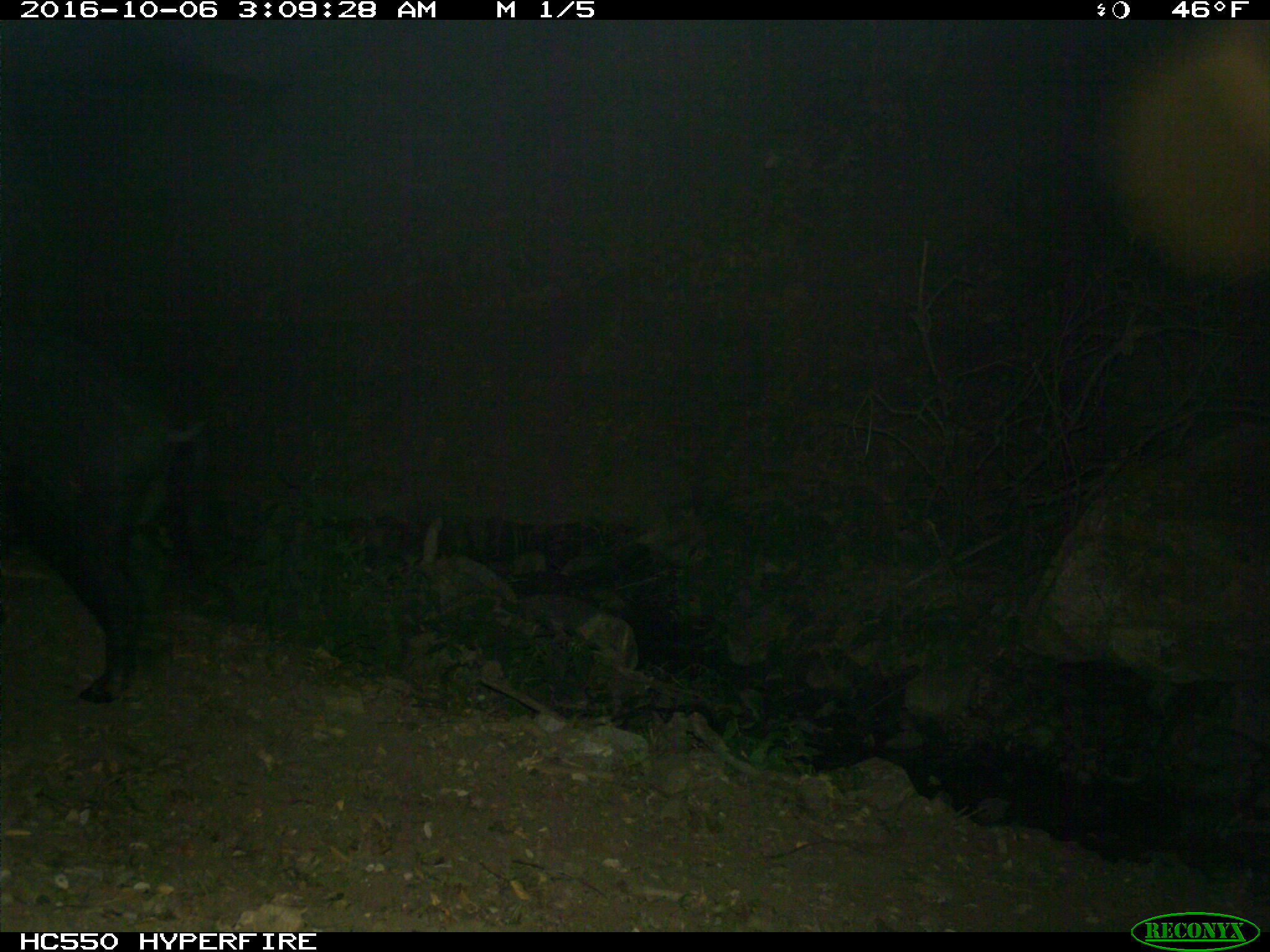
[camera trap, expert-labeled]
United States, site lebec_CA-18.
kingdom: Animalia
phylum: Chordata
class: Mammalia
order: Artiodactyla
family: Suidae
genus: Sus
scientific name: Sus scrofa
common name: wild boar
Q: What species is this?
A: Sus scrofa (wild boar).